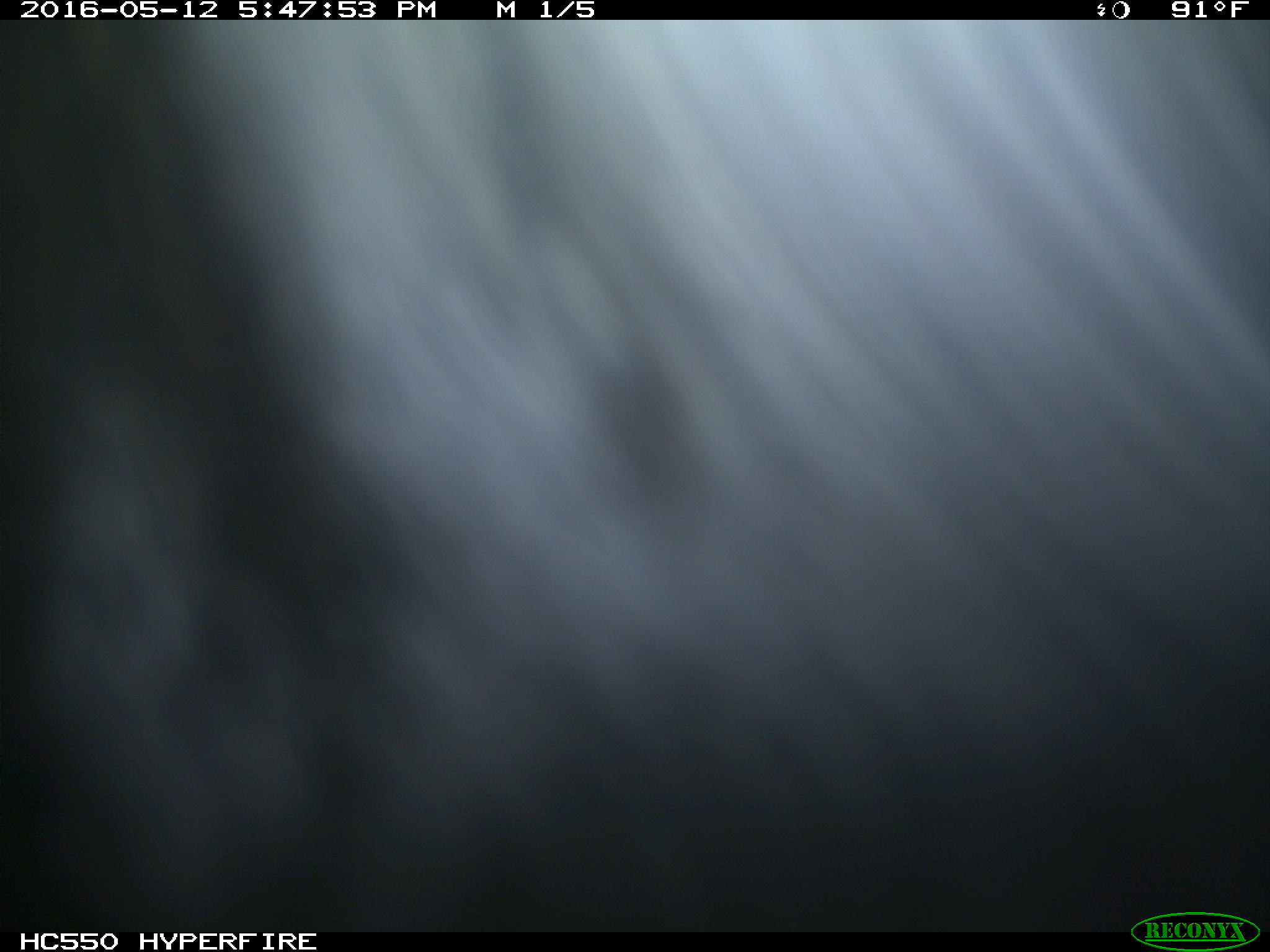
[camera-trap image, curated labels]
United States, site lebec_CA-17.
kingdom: Animalia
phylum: Chordata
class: Mammalia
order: Artiodactyla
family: Bovidae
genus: Bos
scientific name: Bos taurus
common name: domestic cow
Bos taurus (domestic cow).